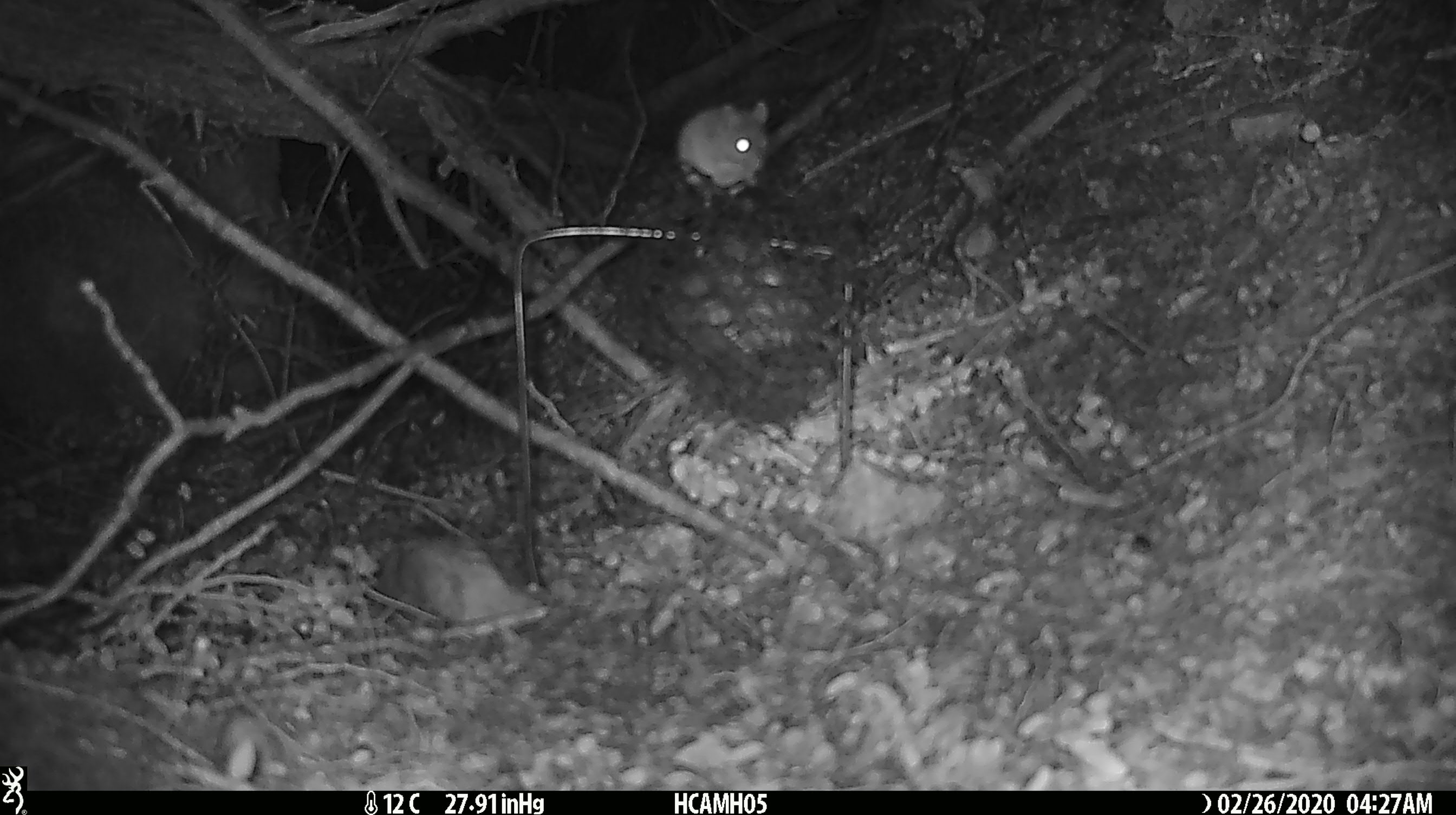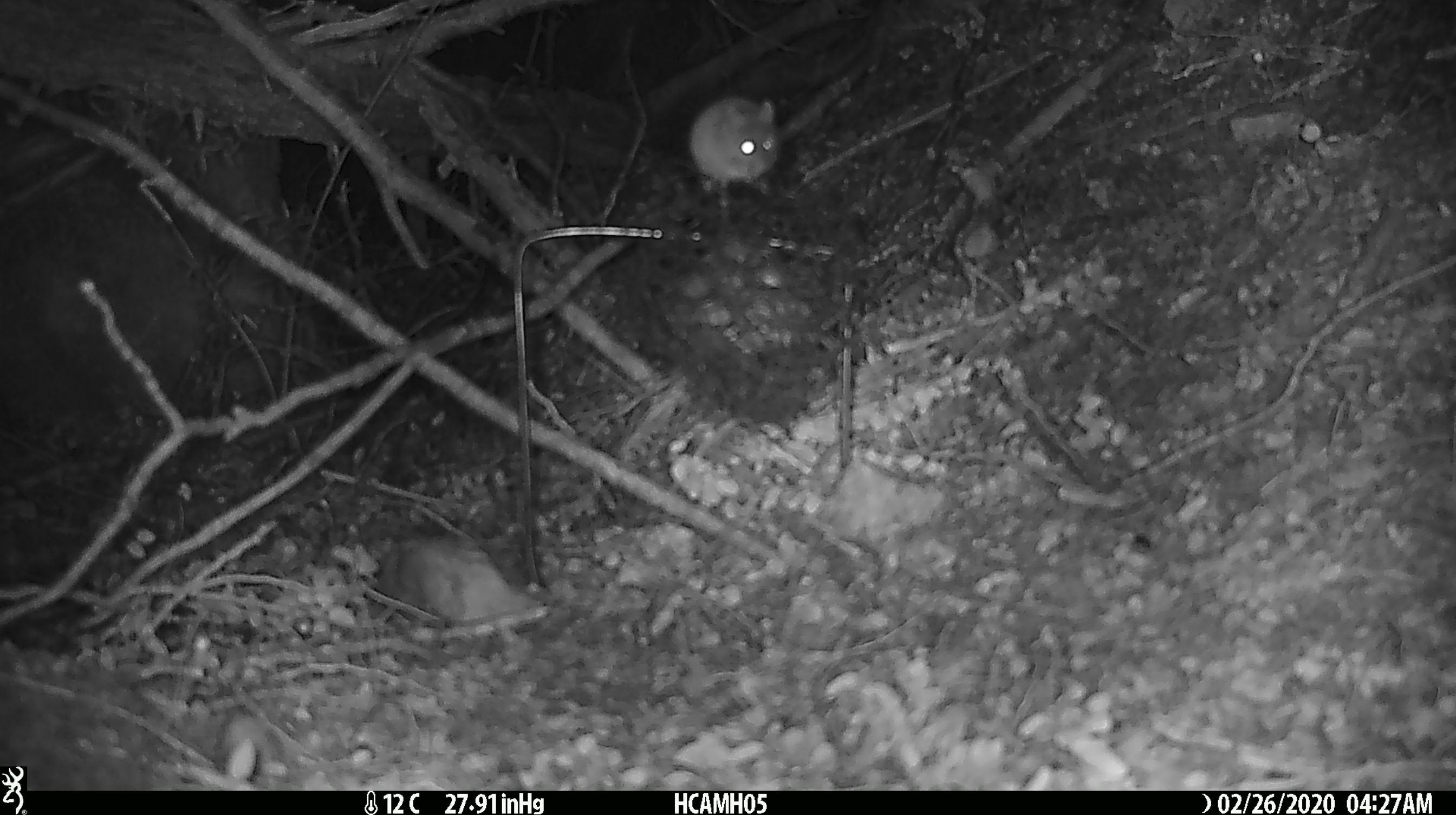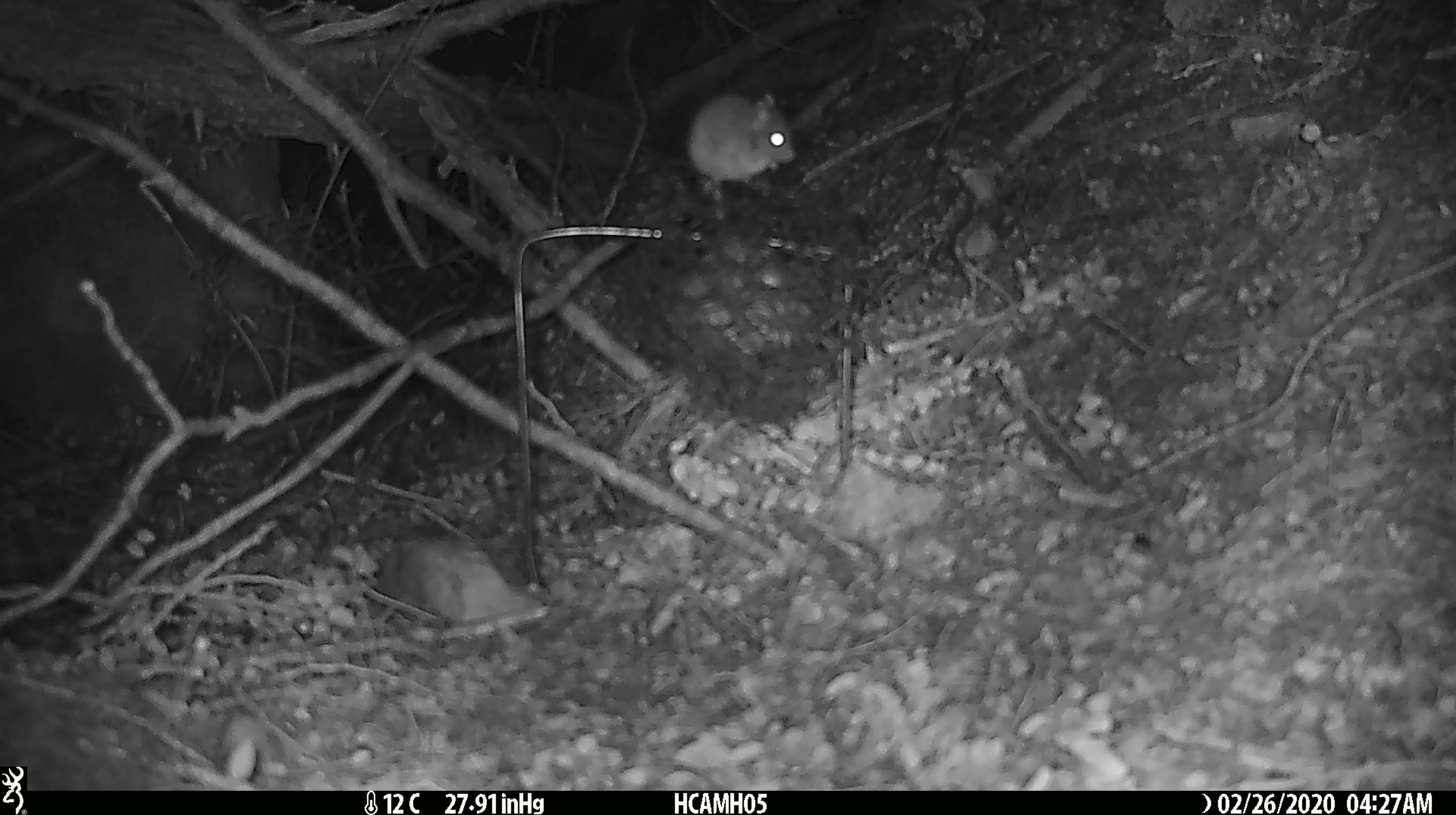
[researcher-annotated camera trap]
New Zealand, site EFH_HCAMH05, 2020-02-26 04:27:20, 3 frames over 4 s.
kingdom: Animalia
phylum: Chordata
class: Mammalia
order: Rodentia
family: Muridae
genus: Mus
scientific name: Mus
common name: mouse